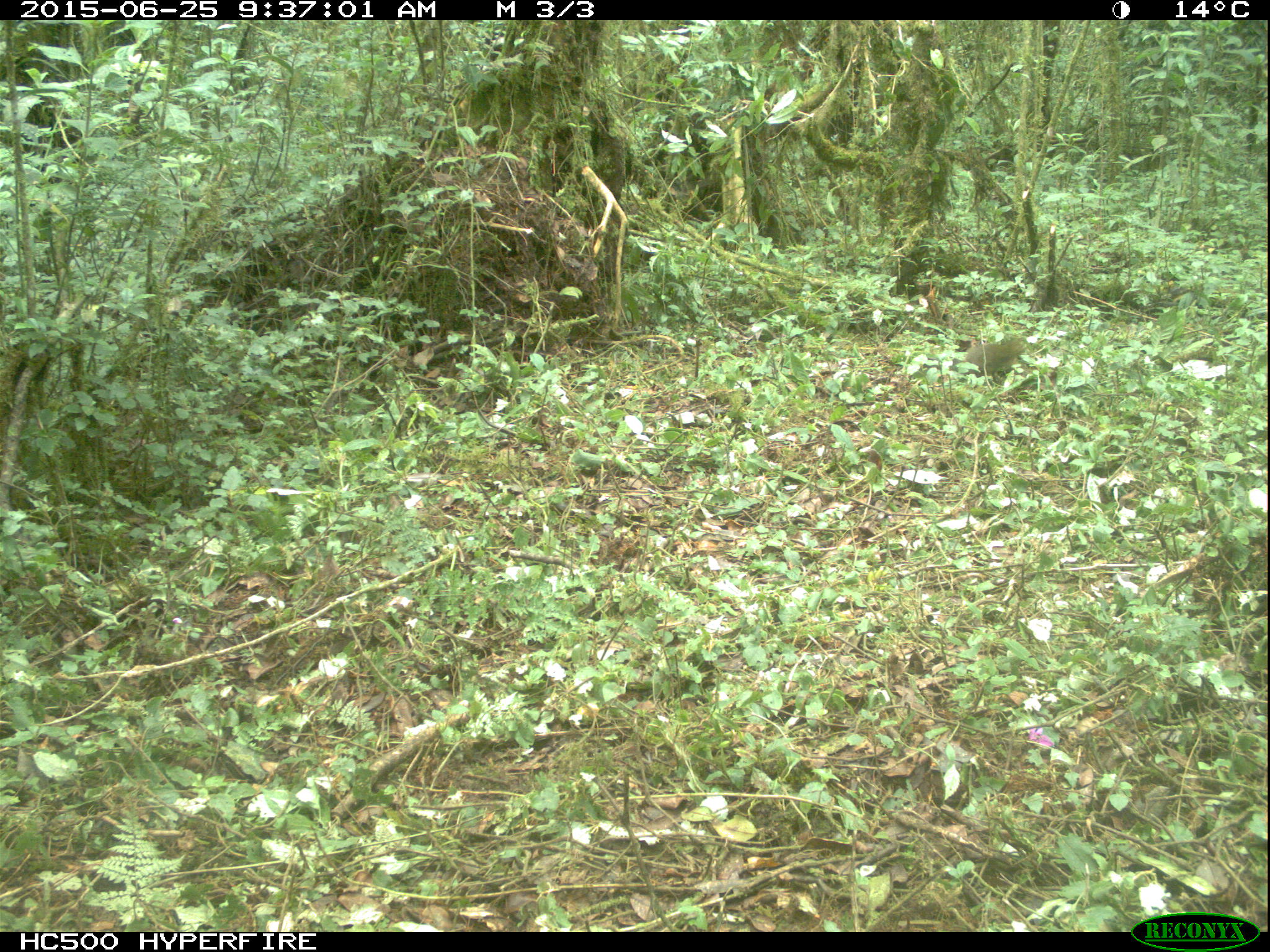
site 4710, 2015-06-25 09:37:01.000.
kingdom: Animalia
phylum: Chordata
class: Mammalia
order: Rodentia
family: Sciuridae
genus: Protoxerus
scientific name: Protoxerus stangeri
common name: forest giant squirrel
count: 1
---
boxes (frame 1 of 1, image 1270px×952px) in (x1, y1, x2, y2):
protoxerus stangeri: (959, 336, 1028, 384)